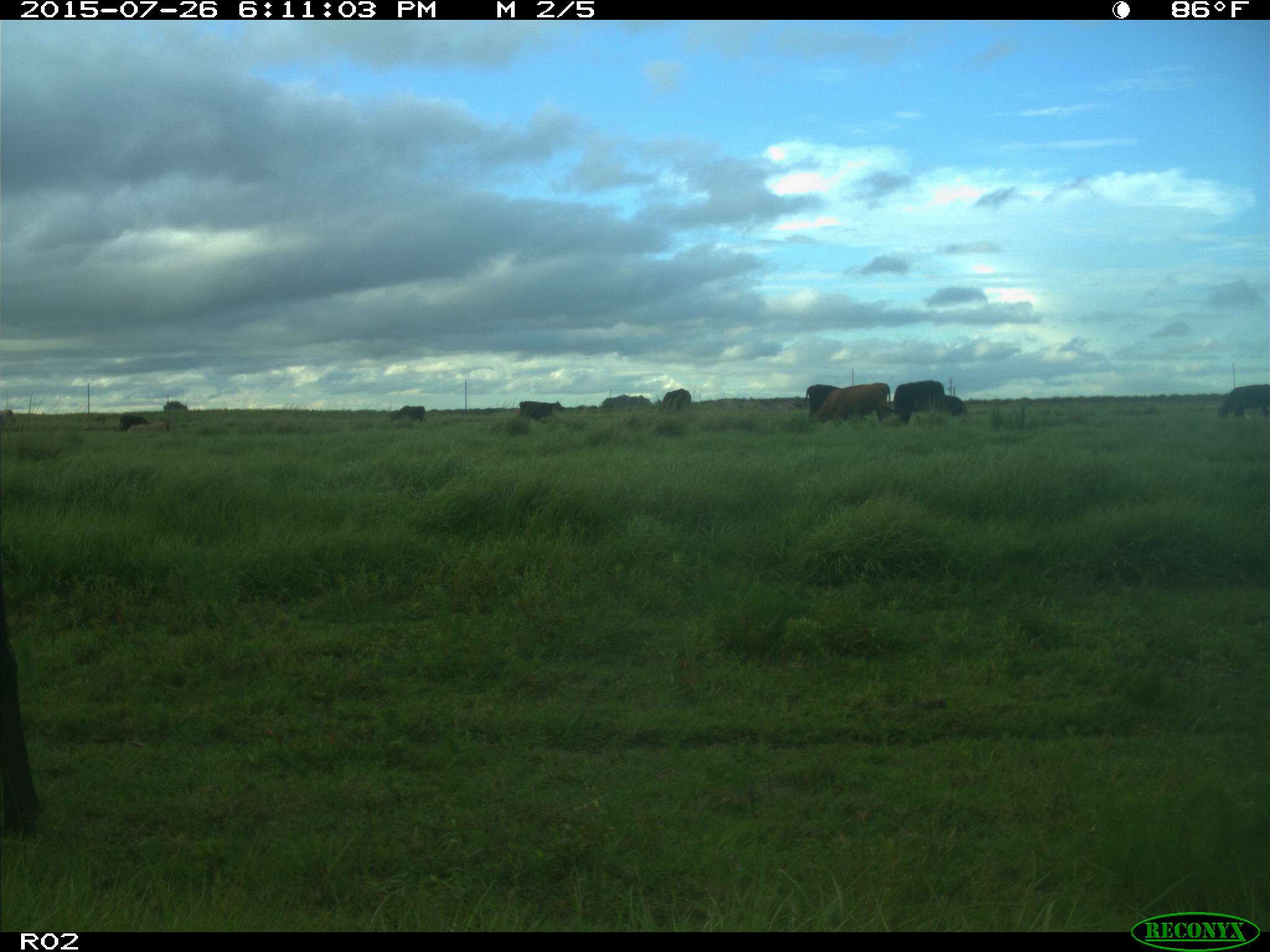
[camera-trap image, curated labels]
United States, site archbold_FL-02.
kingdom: Animalia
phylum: Chordata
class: Mammalia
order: Artiodactyla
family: Bovidae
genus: Bos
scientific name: Bos taurus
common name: domestic cow